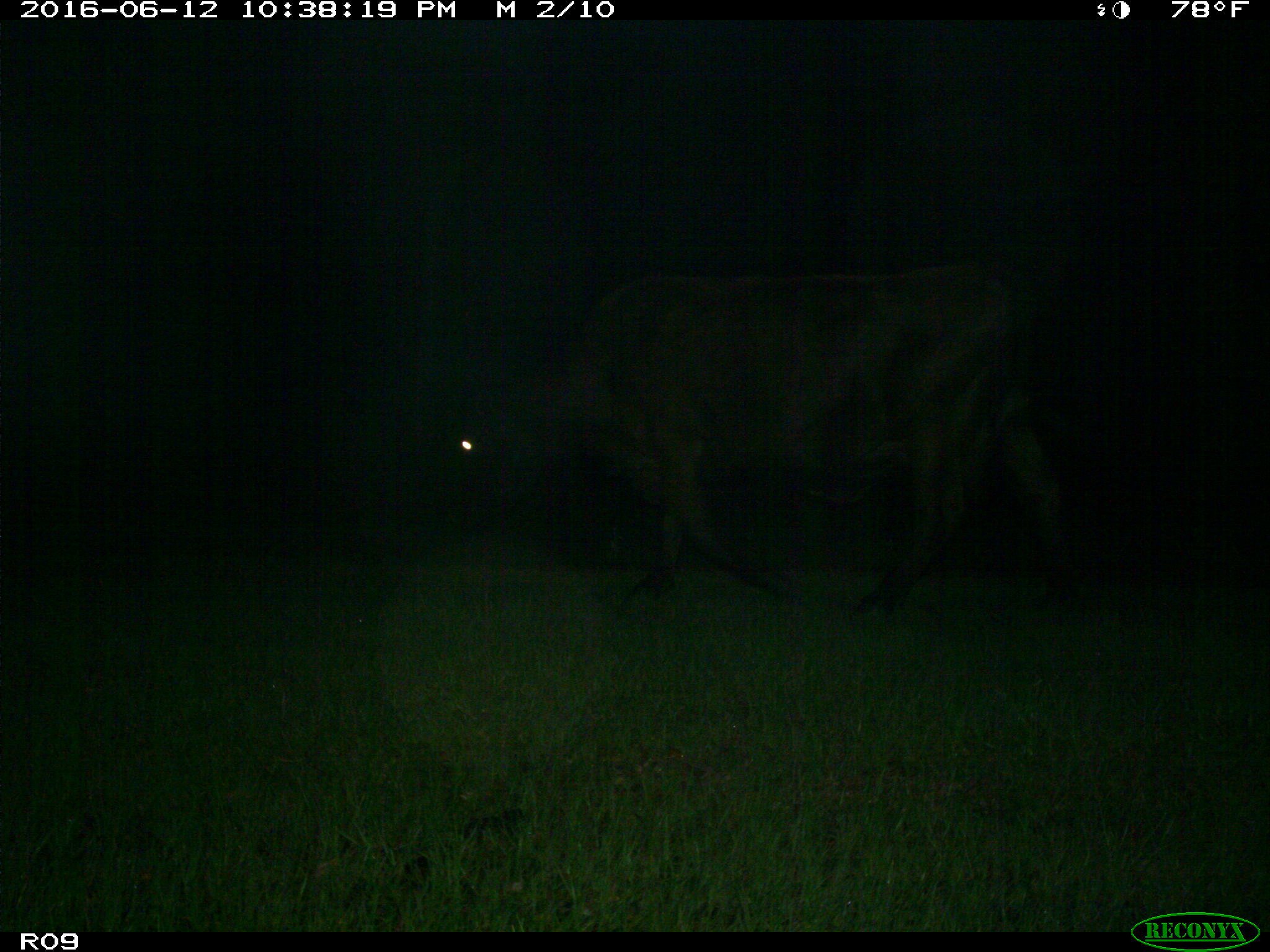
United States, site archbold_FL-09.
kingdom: Animalia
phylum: Chordata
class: Mammalia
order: Artiodactyla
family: Bovidae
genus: Bos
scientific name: Bos taurus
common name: domestic cow